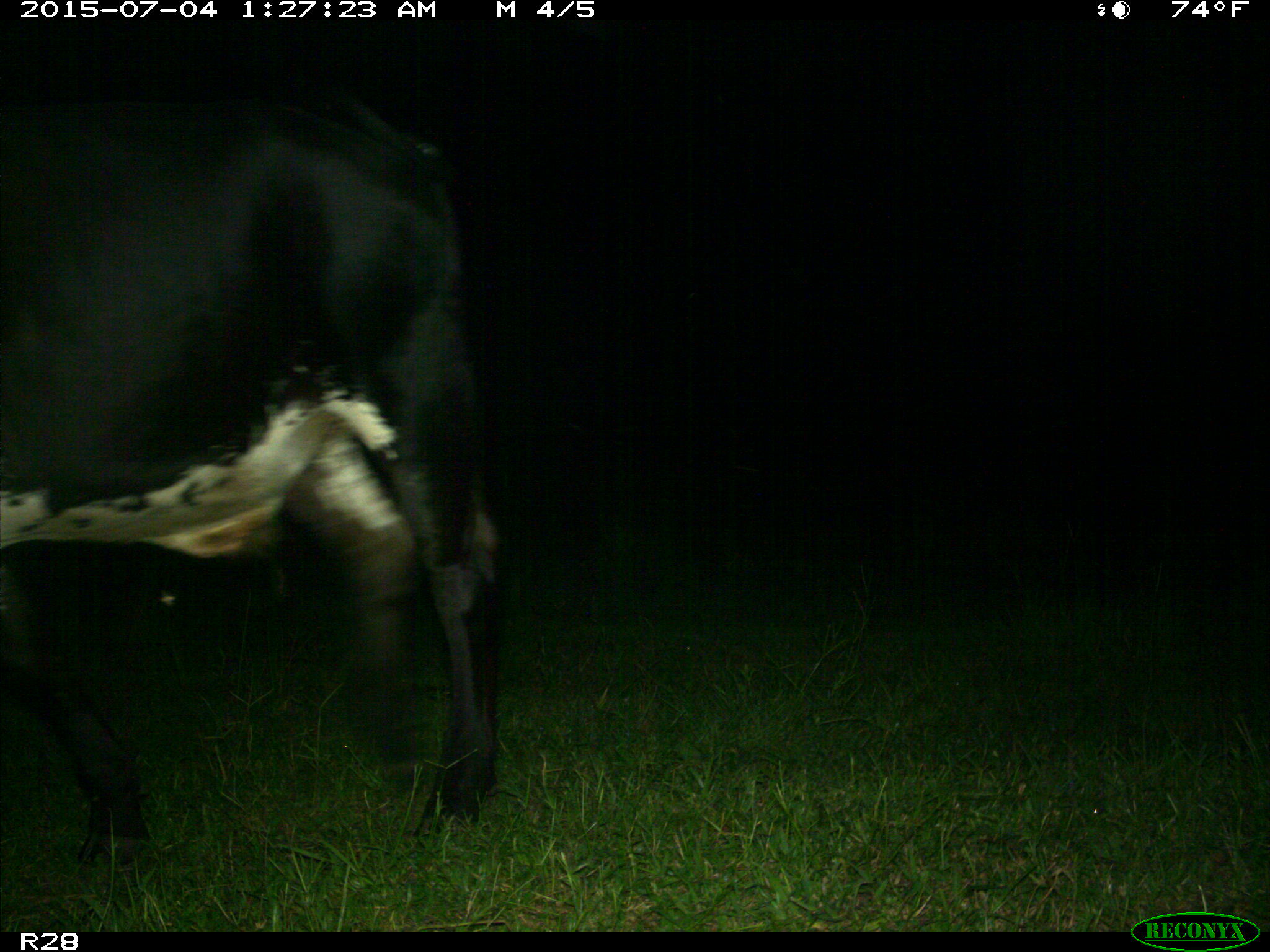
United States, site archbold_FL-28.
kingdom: Animalia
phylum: Chordata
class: Mammalia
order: Artiodactyla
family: Bovidae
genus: Bos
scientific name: Bos taurus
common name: domestic cow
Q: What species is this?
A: Bos taurus (domestic cow).